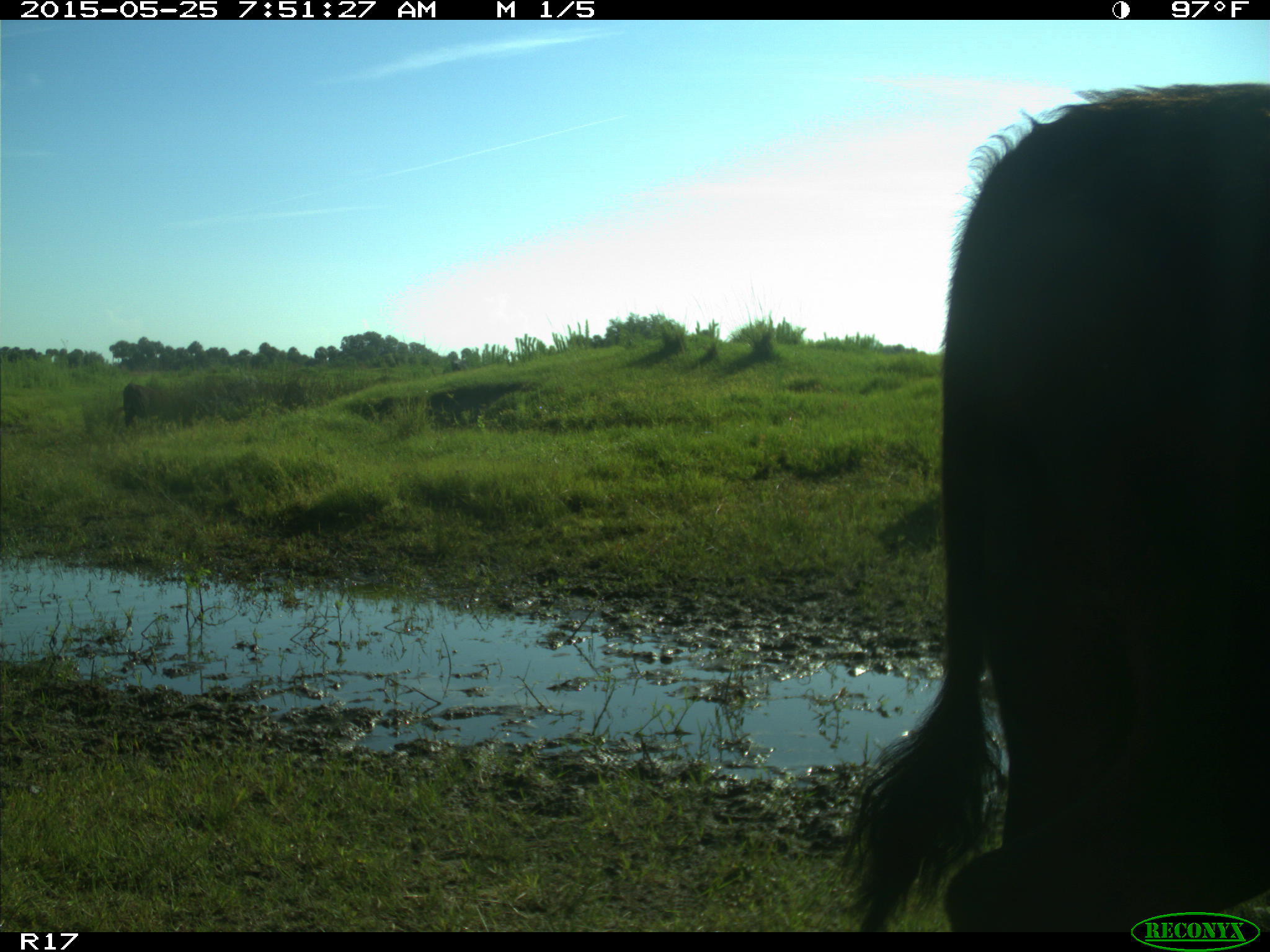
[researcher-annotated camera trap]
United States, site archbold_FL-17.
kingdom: Animalia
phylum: Chordata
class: Mammalia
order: Artiodactyla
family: Bovidae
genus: Bos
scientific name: Bos taurus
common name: domestic cow